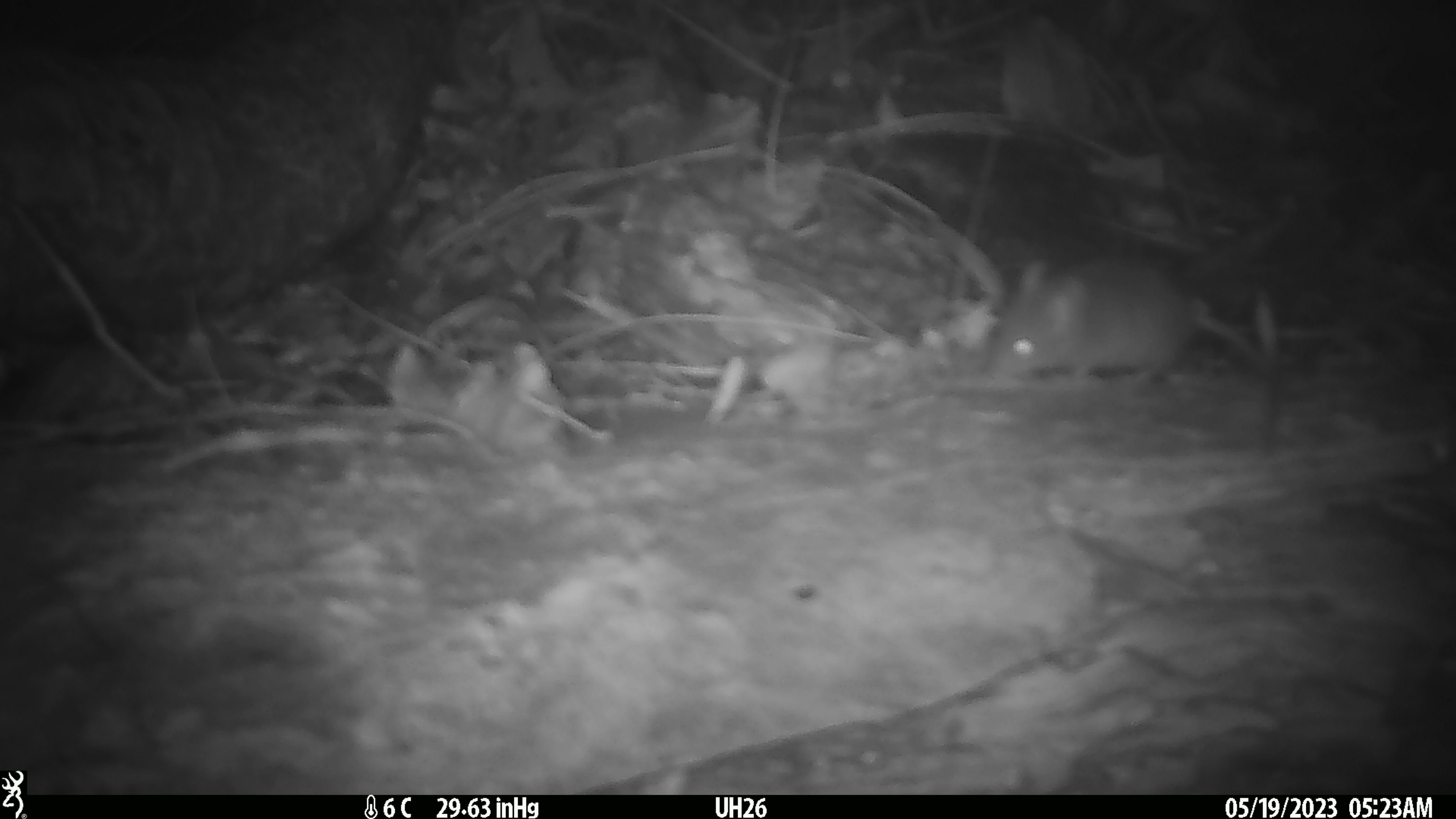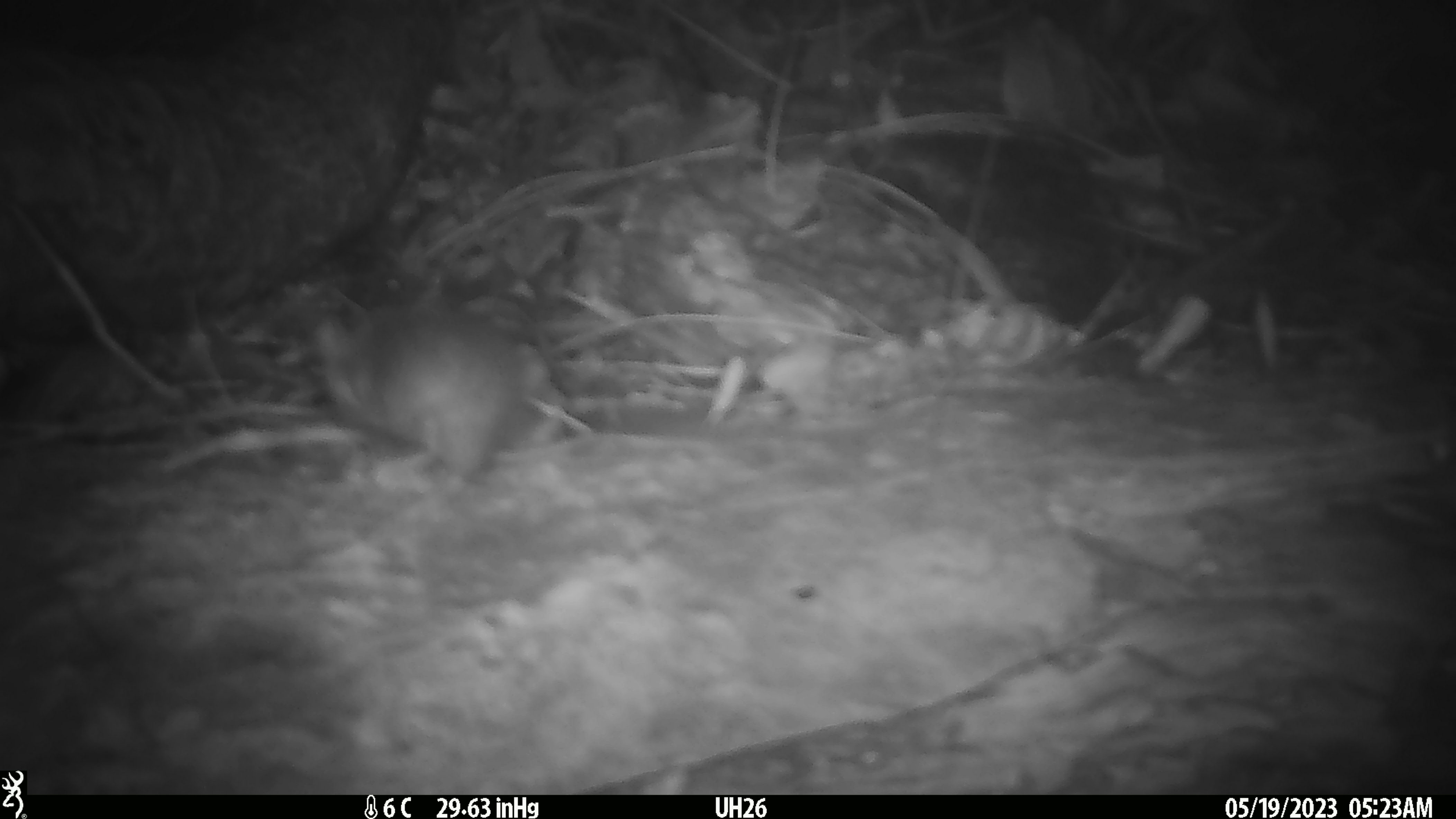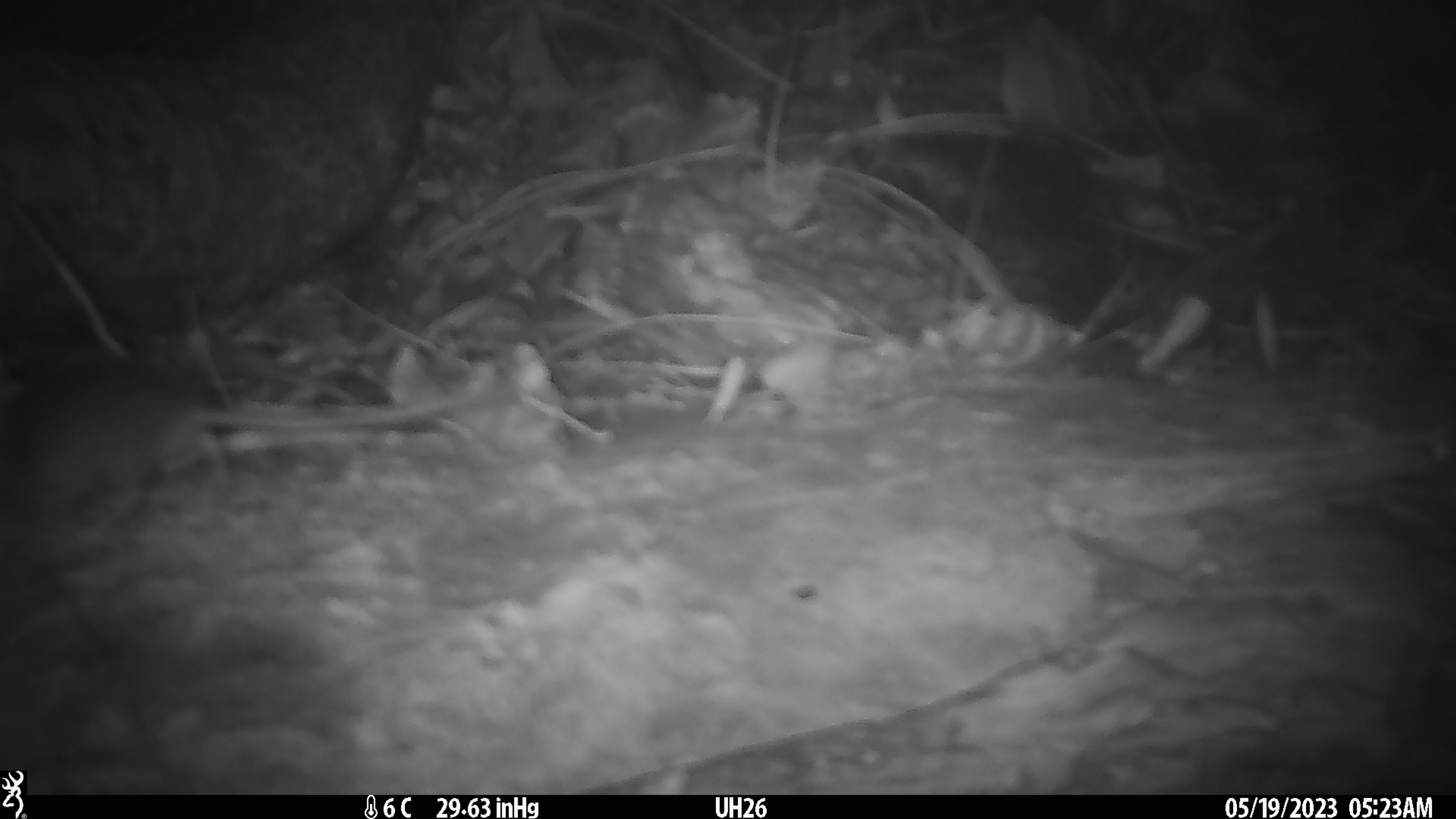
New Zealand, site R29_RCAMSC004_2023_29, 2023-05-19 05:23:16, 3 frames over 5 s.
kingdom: Animalia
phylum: Chordata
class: Mammalia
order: Rodentia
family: Muridae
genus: Mus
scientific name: Mus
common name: mouse